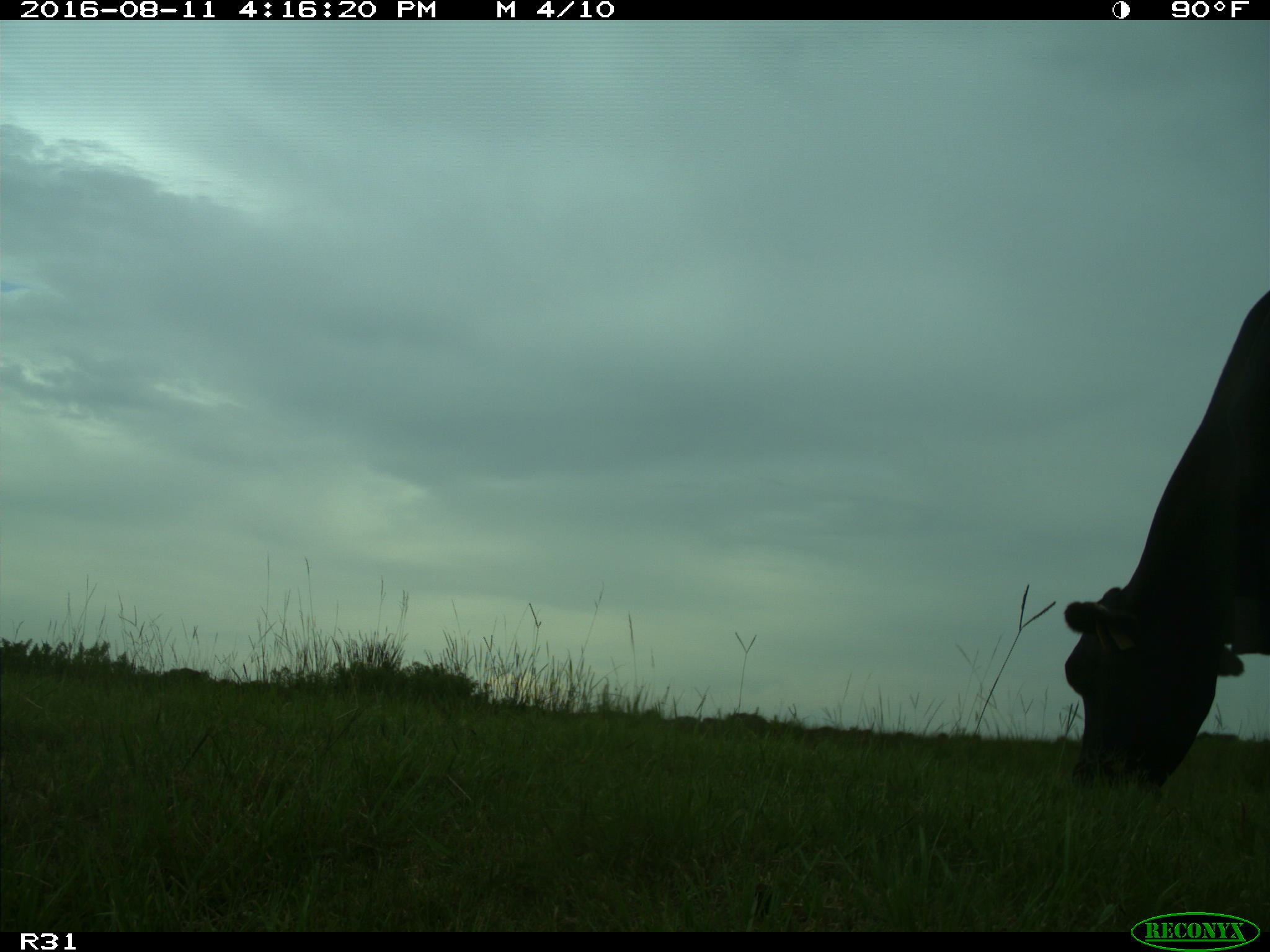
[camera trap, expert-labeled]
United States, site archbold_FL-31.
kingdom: Animalia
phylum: Chordata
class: Mammalia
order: Artiodactyla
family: Bovidae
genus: Bos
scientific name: Bos taurus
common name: domestic cow